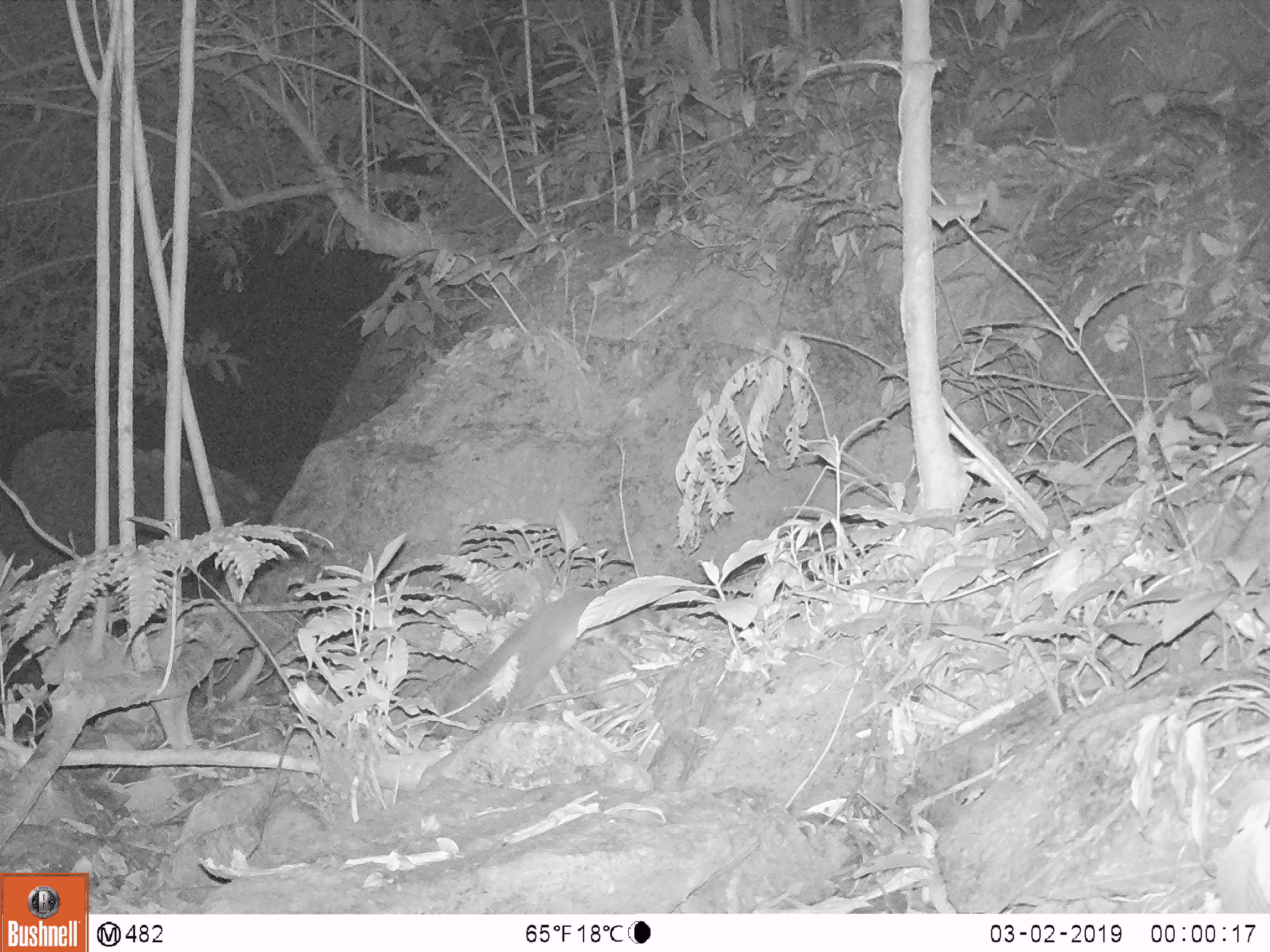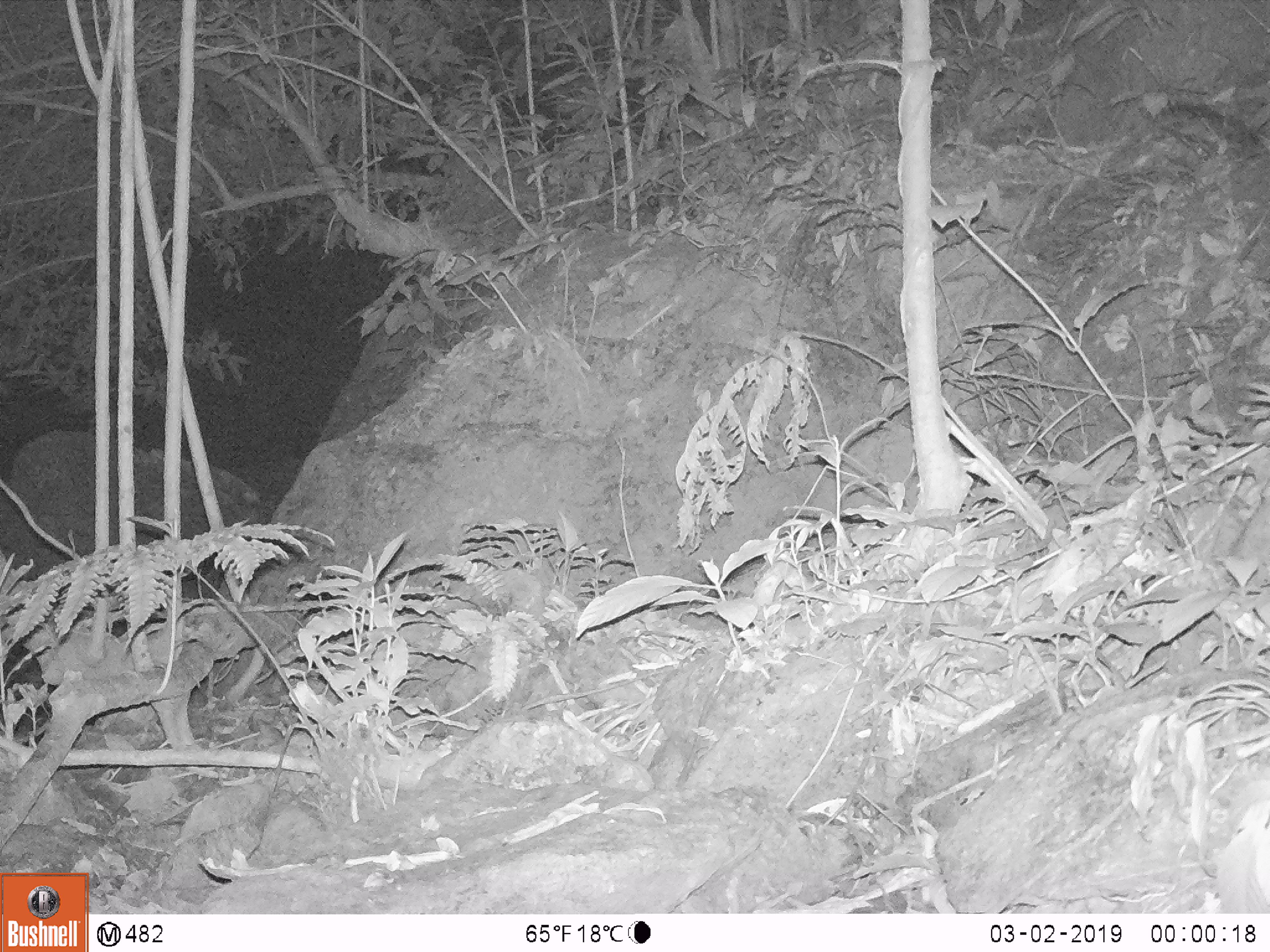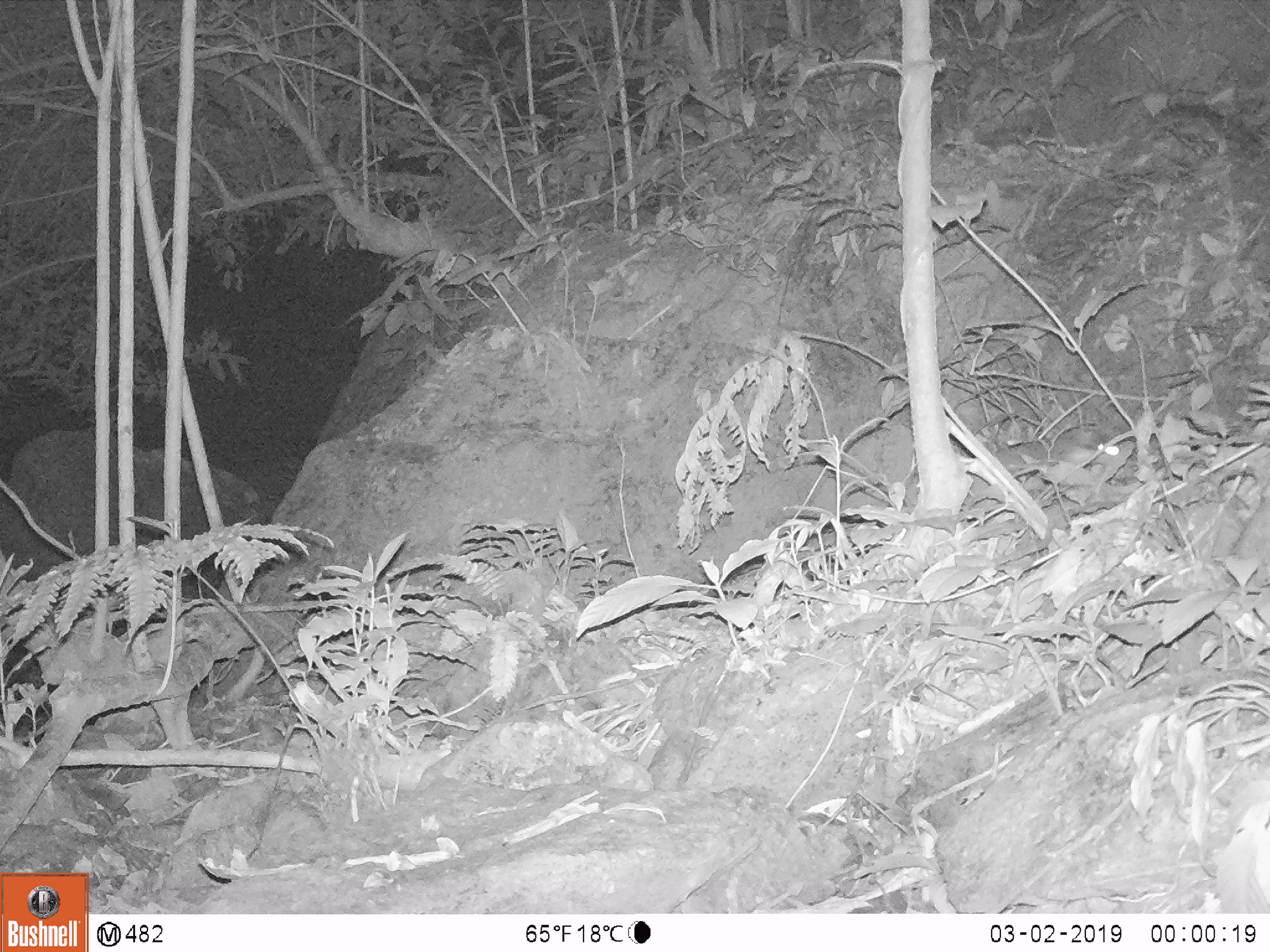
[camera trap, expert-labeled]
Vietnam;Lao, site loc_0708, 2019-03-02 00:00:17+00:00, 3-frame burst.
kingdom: Animalia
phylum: Chordata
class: Mammalia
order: Carnivora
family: Mustelidae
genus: Melogale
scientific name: Melogale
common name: ferret badger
Ferret badger (Melogale). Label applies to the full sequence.